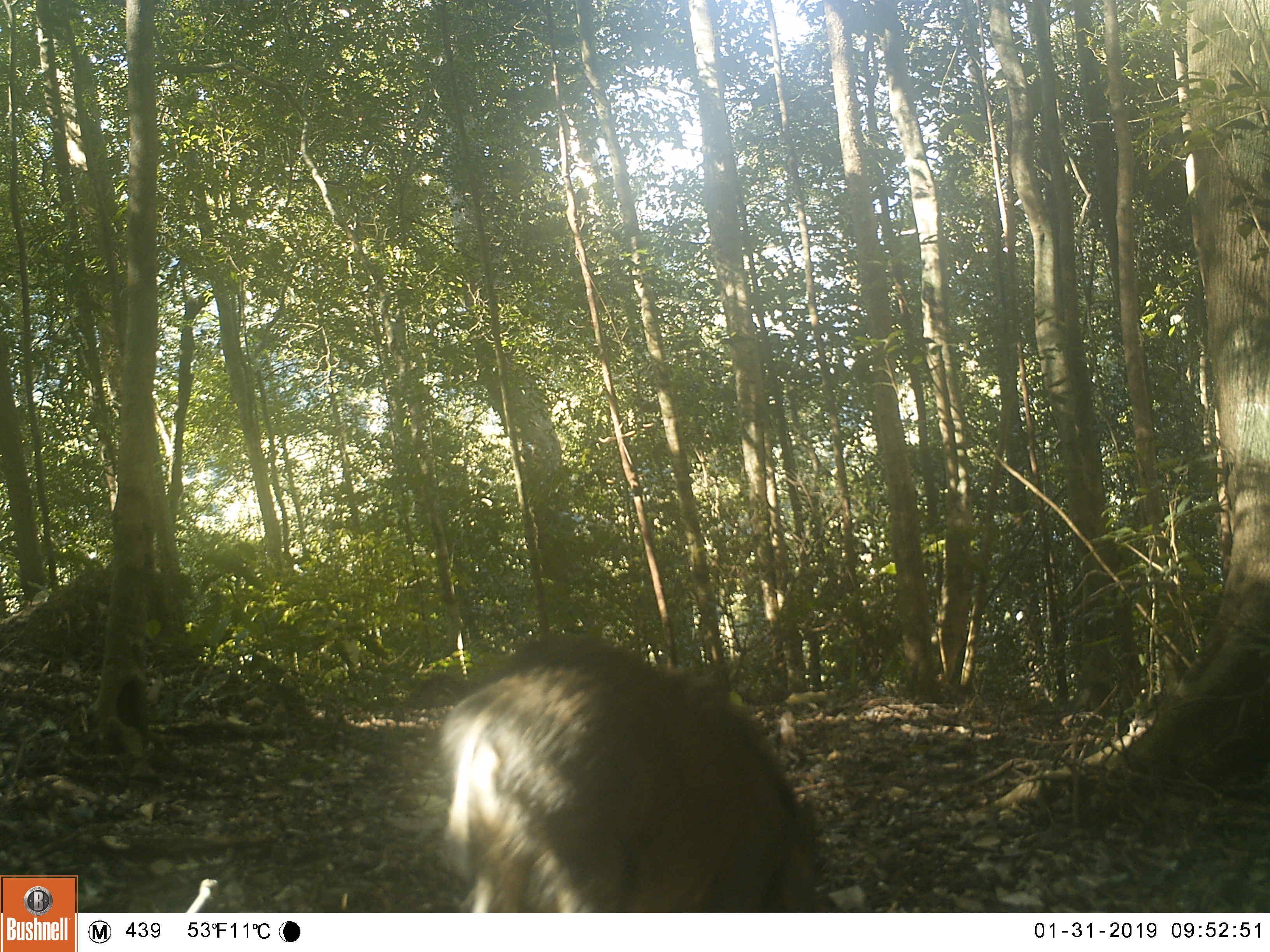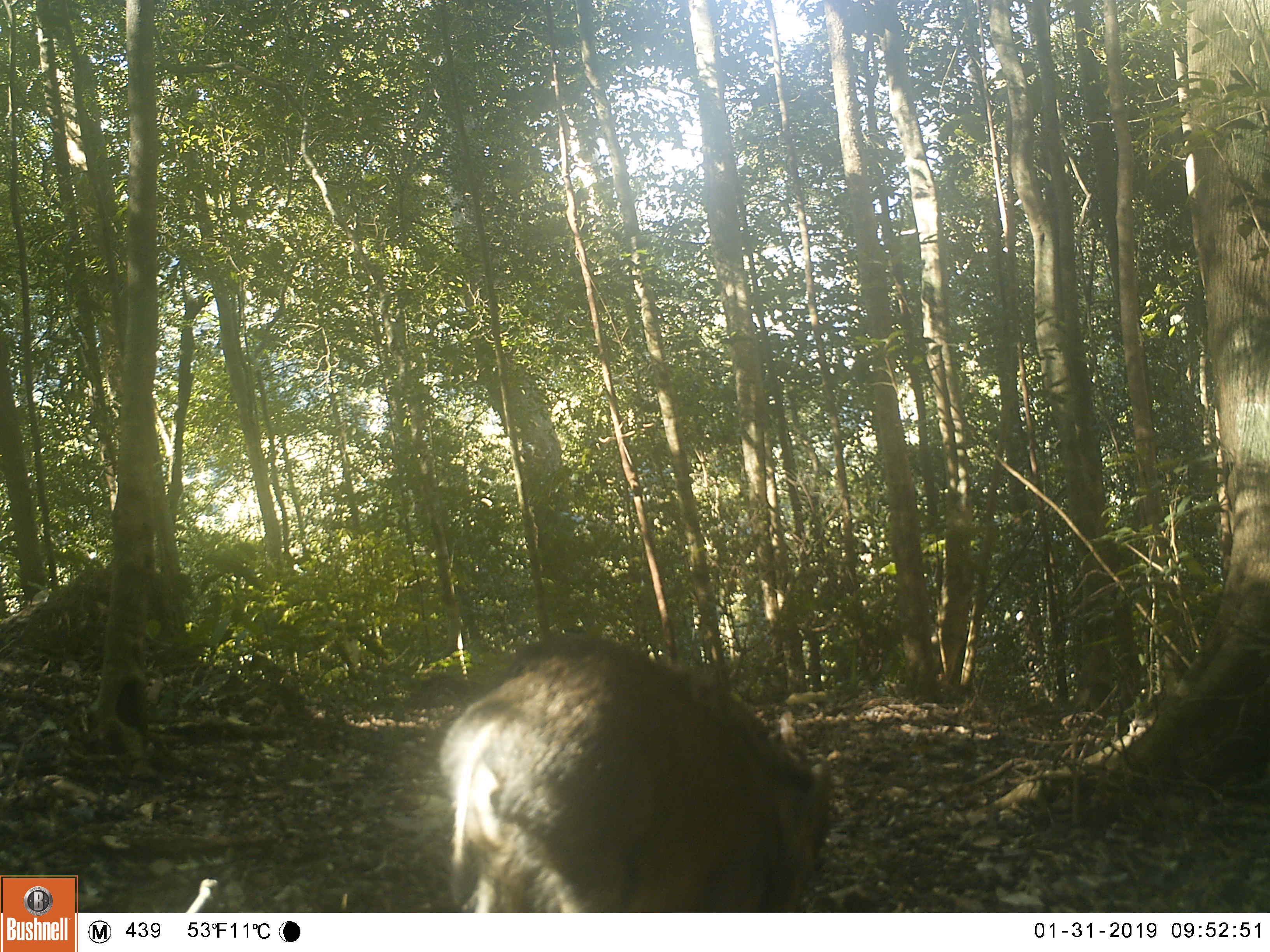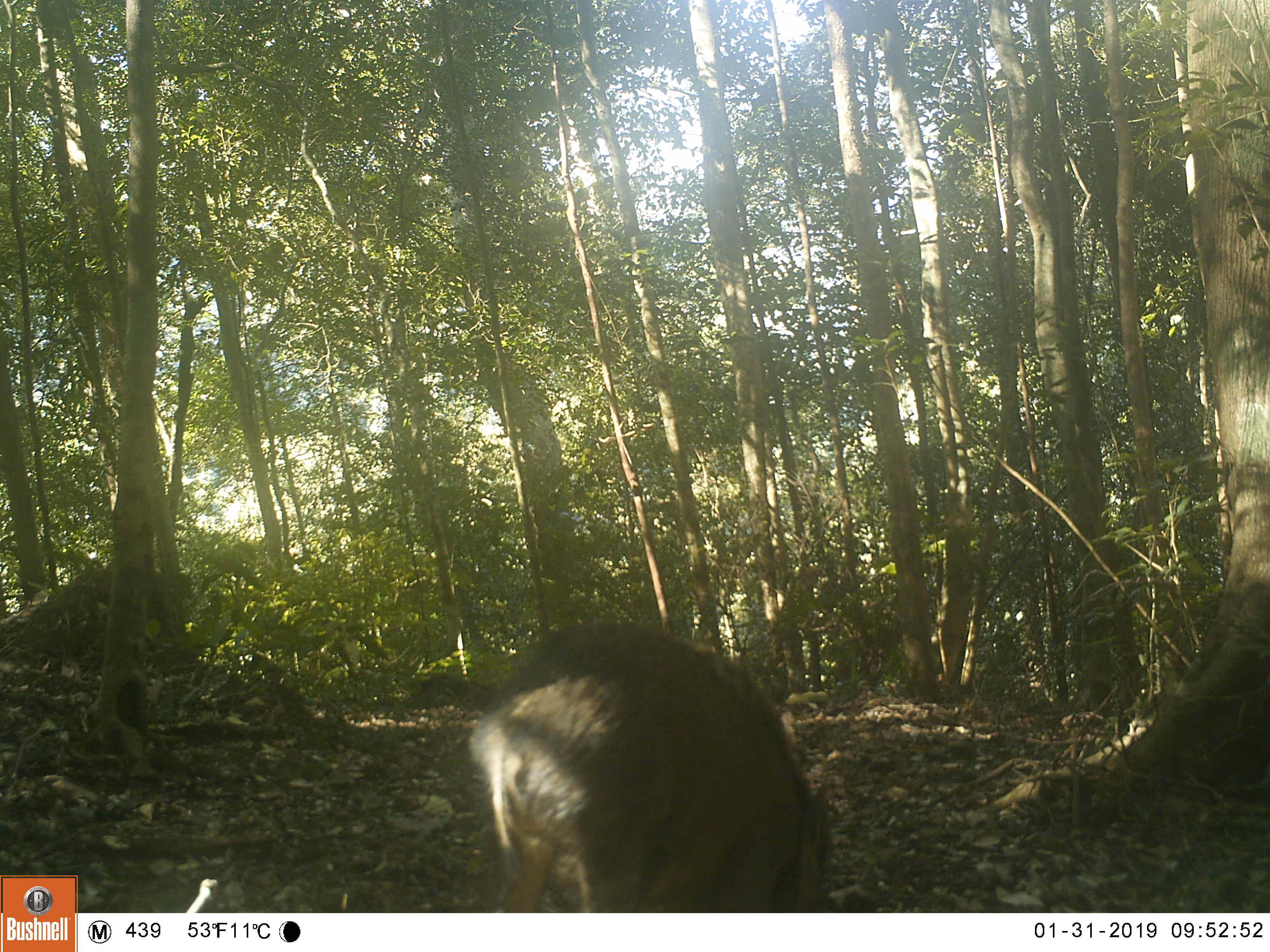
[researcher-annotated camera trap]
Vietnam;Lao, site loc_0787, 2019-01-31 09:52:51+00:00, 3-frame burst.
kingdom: Animalia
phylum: Chordata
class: Mammalia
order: Artiodactyla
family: Suidae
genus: Sus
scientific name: Sus scrofa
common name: eurasian wild pig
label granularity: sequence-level